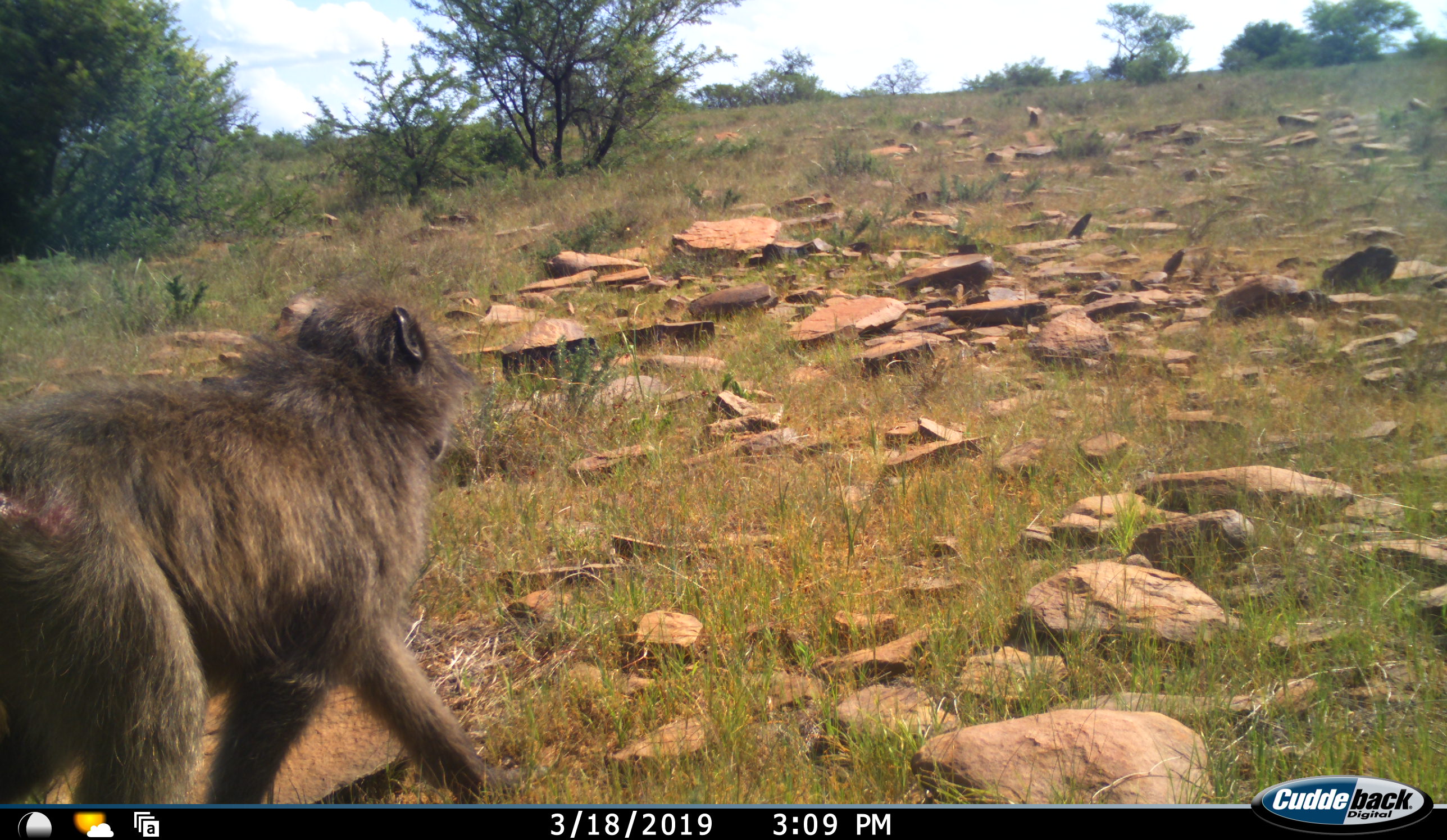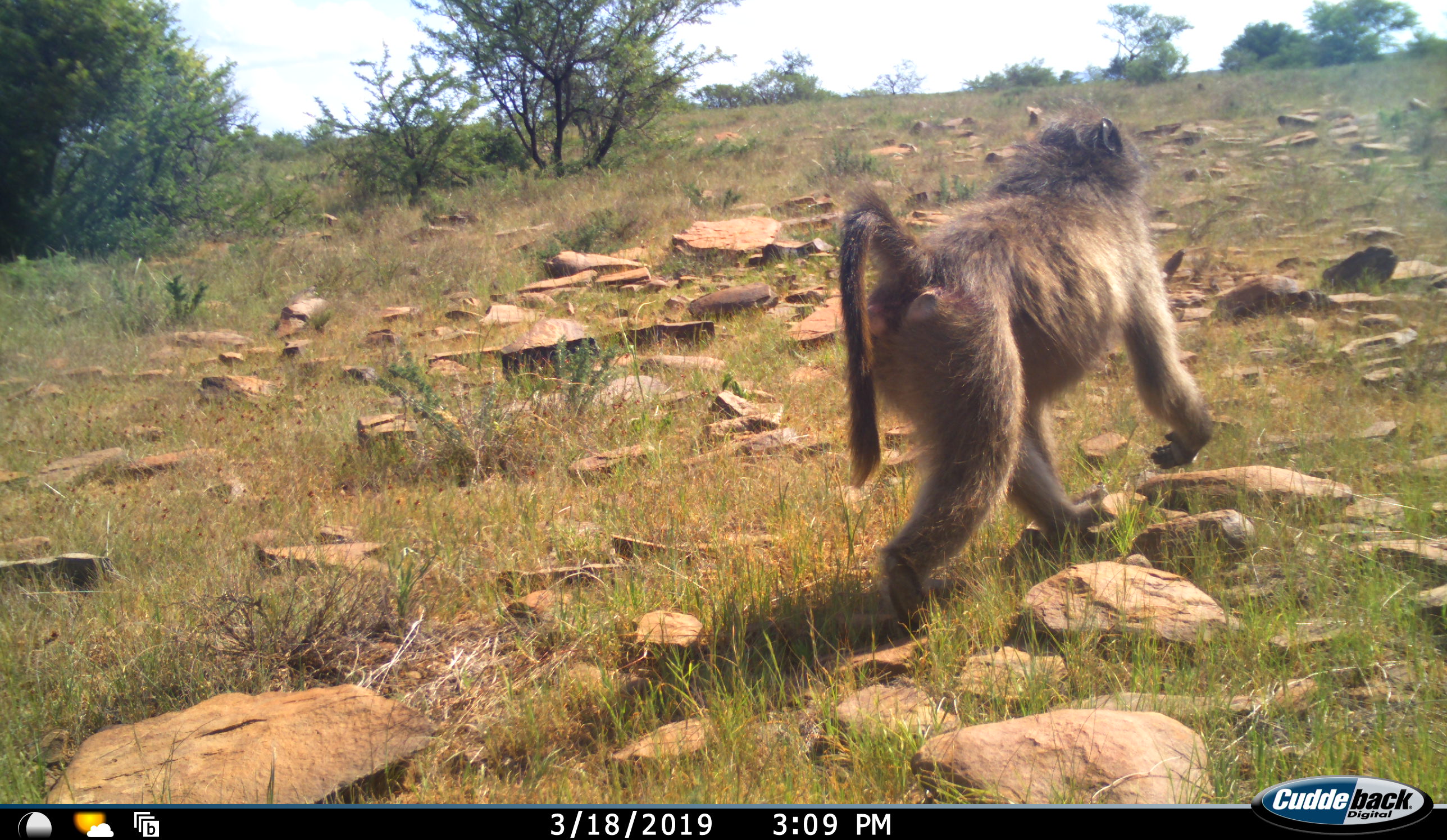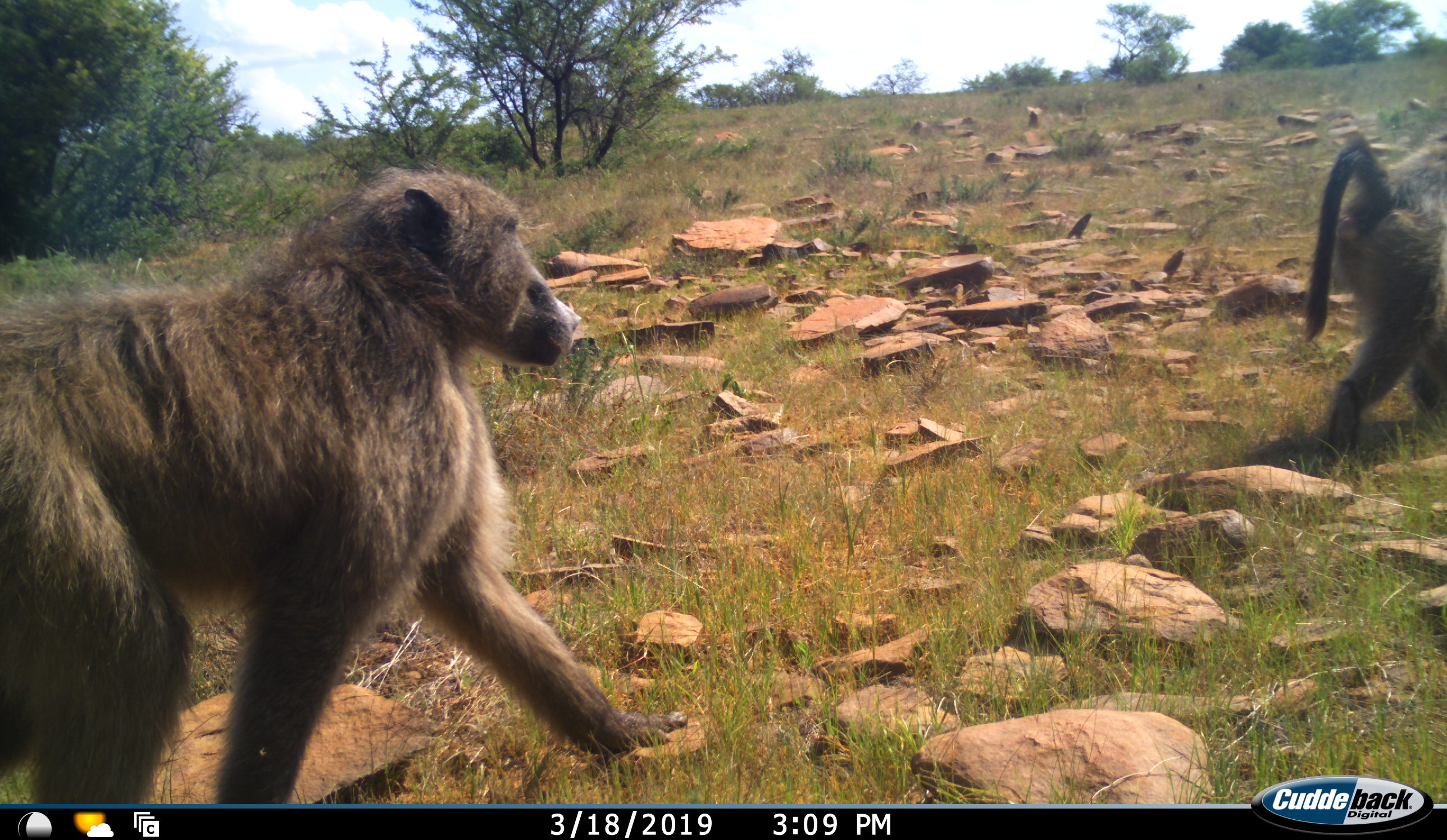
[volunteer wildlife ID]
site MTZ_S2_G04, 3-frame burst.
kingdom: Animalia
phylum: Chordata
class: Mammalia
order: Primates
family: Cercopithecidae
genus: Papio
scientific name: Papio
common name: baboon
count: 2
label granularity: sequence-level